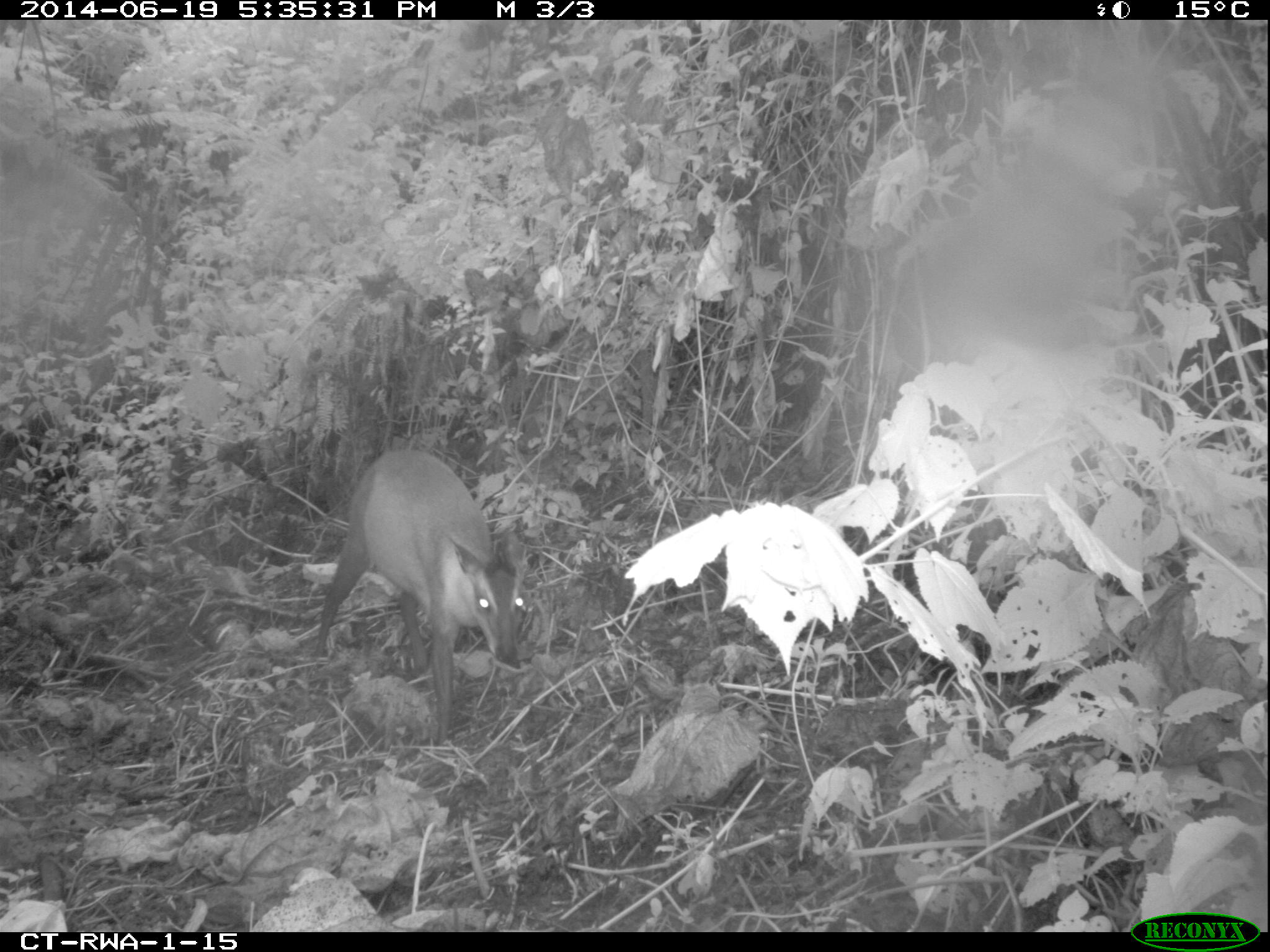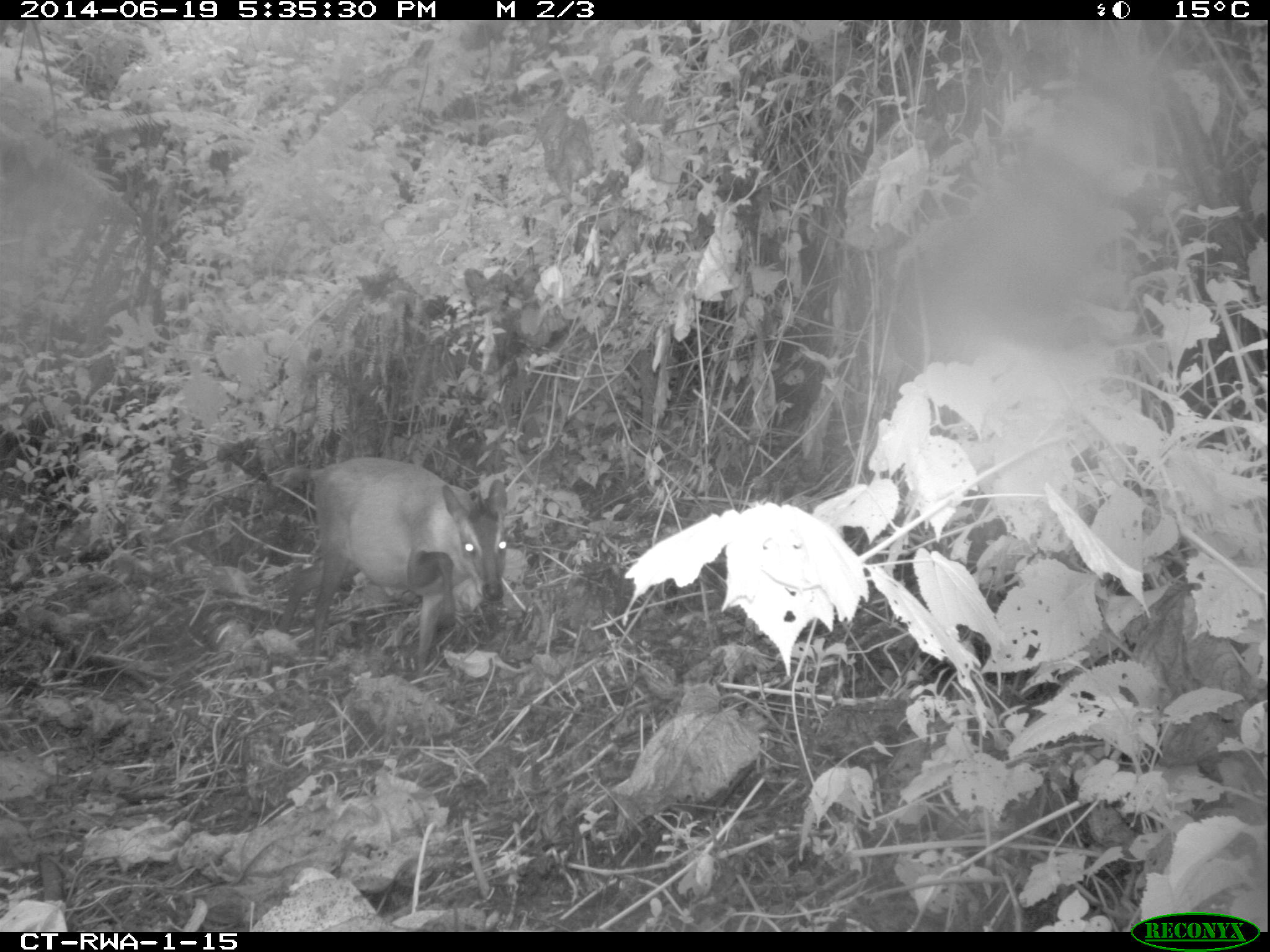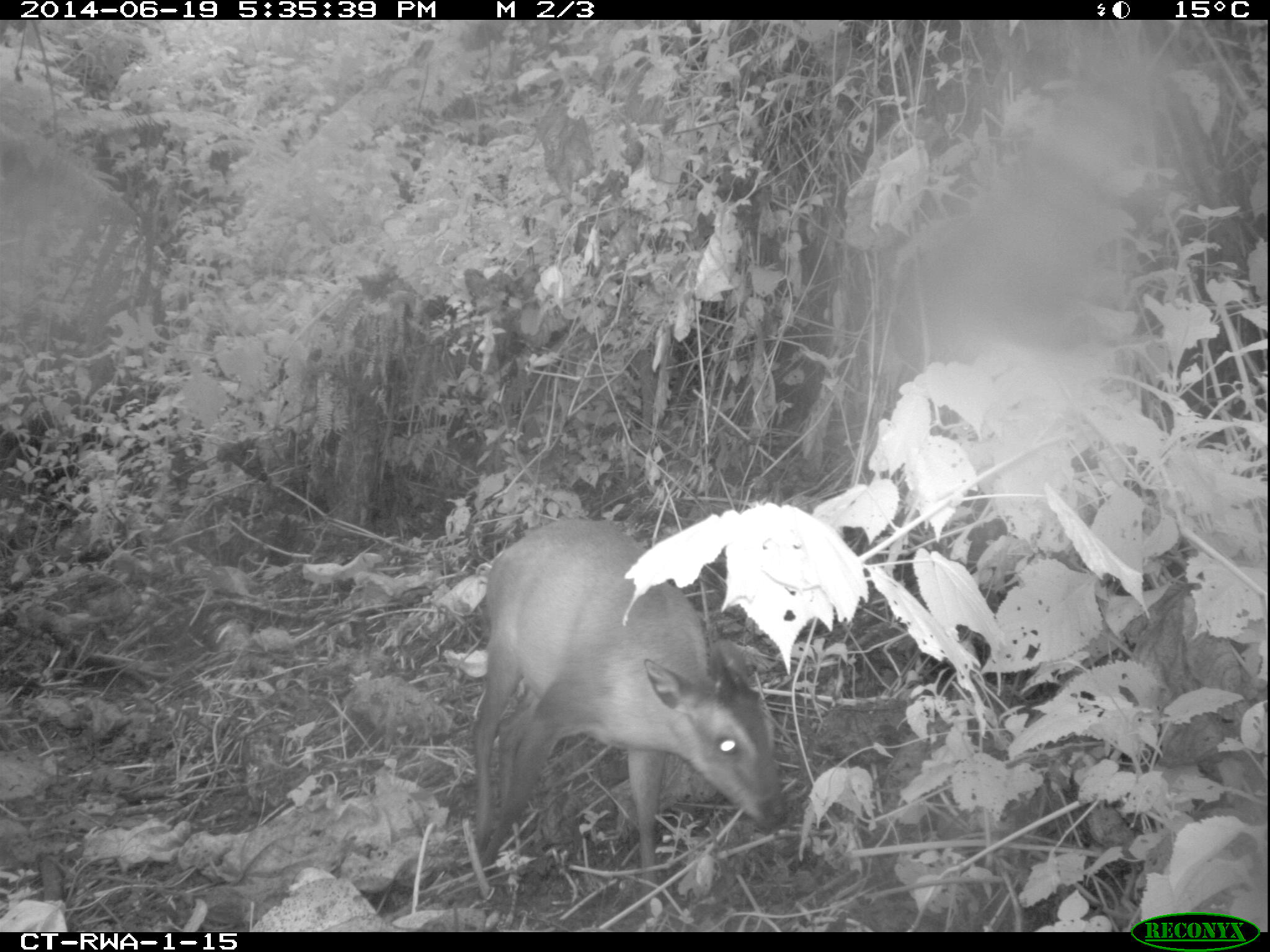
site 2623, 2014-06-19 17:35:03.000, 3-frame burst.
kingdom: Animalia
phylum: Chordata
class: Mammalia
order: Artiodactyla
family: Bovidae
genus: Cephalophus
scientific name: Cephalophus nigrifrons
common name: black-fronted duiker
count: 1